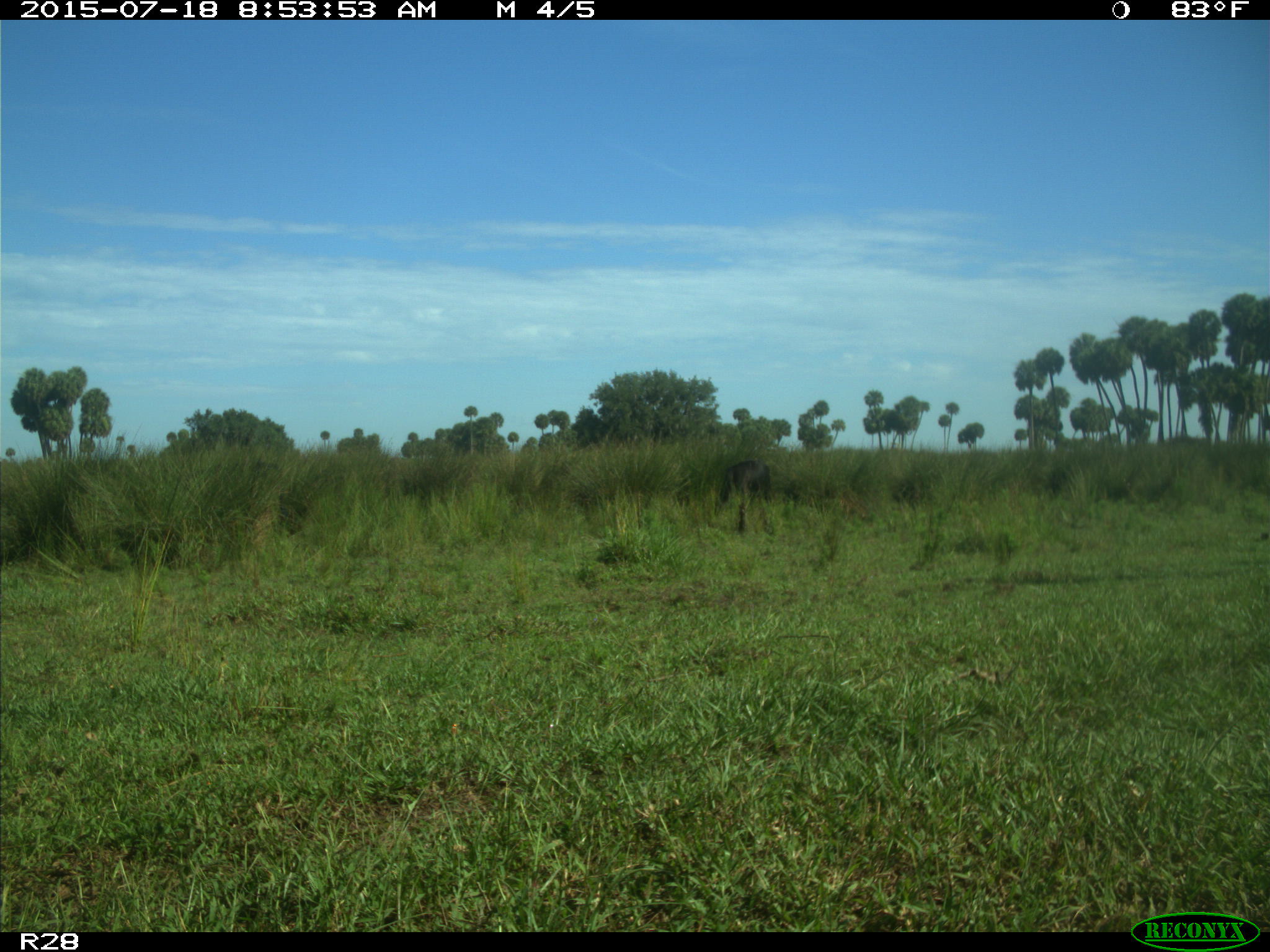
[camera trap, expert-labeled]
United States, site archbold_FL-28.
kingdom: Animalia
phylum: Chordata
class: Mammalia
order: Artiodactyla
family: Bovidae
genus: Bos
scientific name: Bos taurus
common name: domestic cow